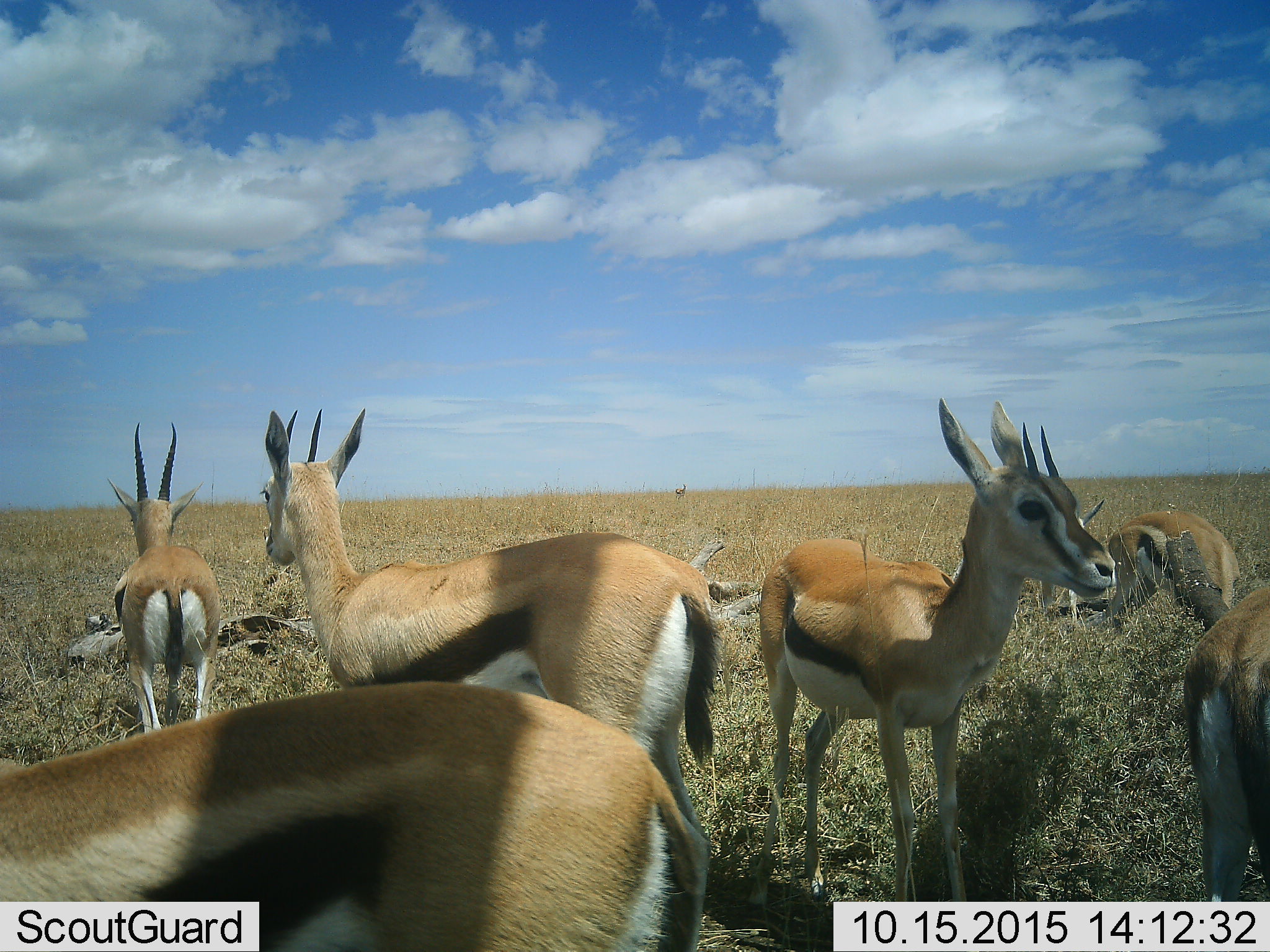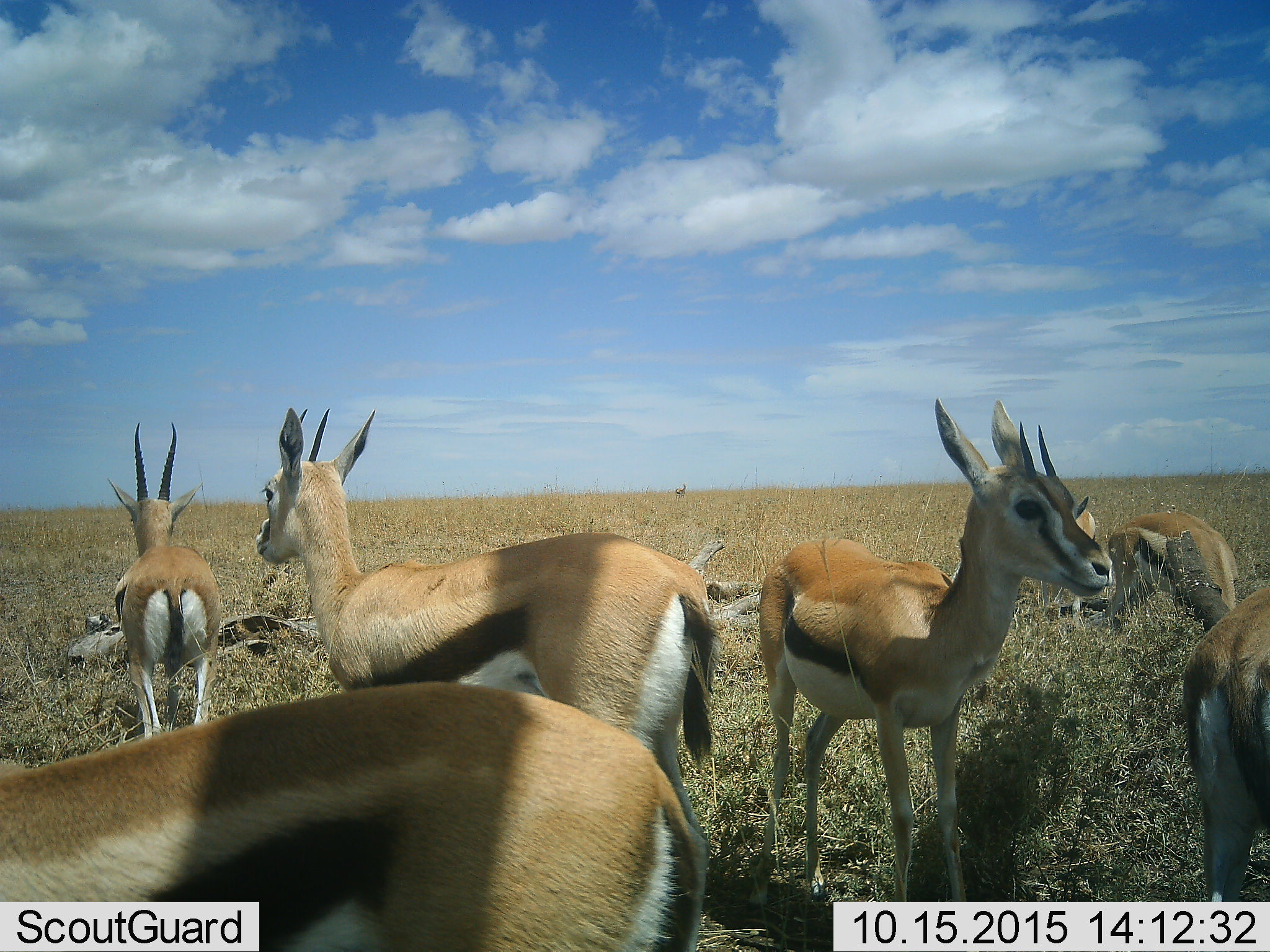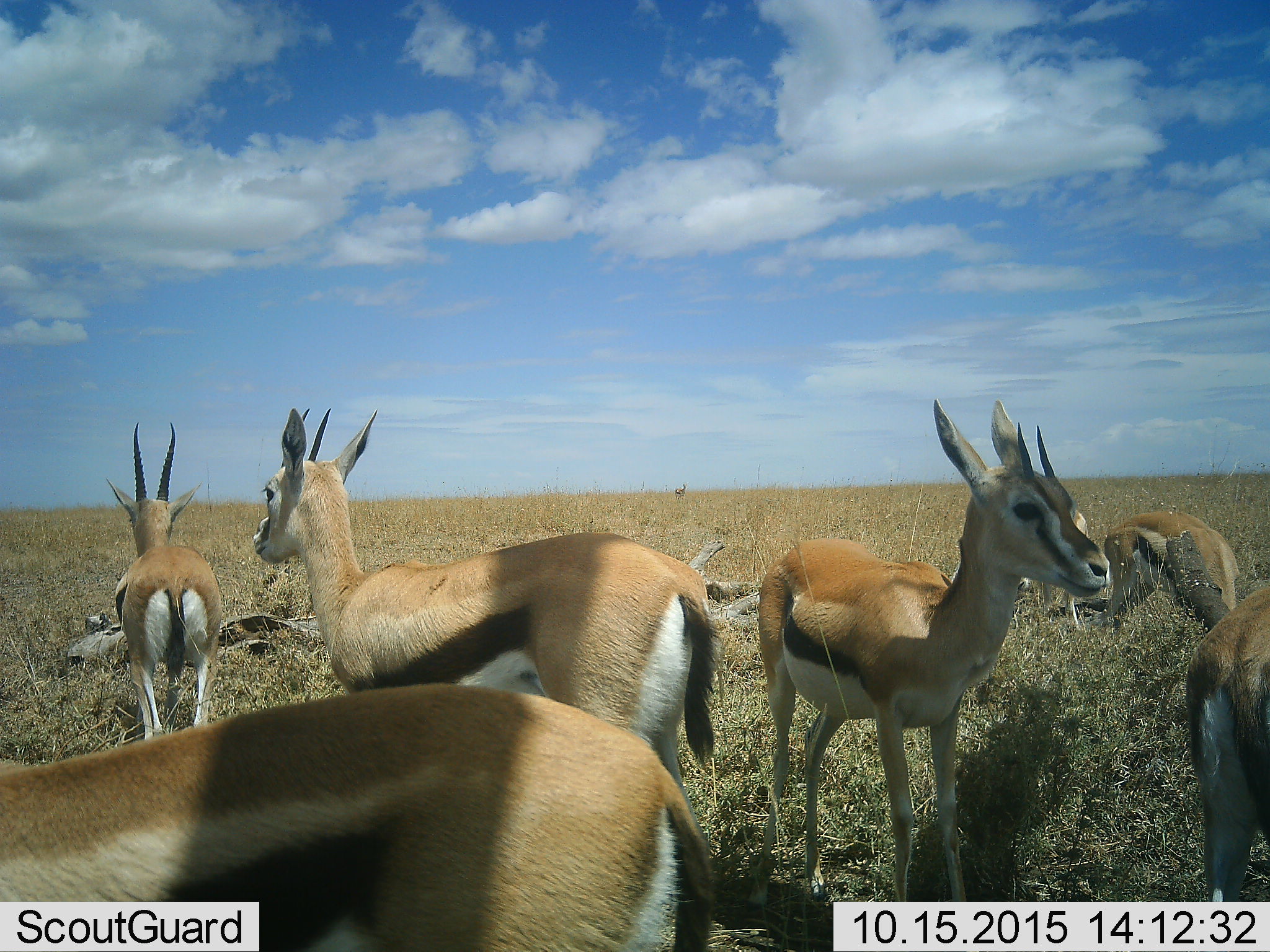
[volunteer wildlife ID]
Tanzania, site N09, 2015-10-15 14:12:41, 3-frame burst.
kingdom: Animalia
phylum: Chordata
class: Mammalia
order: Artiodactyla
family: Bovidae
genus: Eudorcas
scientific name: Eudorcas thomsonii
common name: thomson's gazelle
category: gazellethomsons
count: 6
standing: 100%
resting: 0%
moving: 14%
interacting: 0%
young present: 0%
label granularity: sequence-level